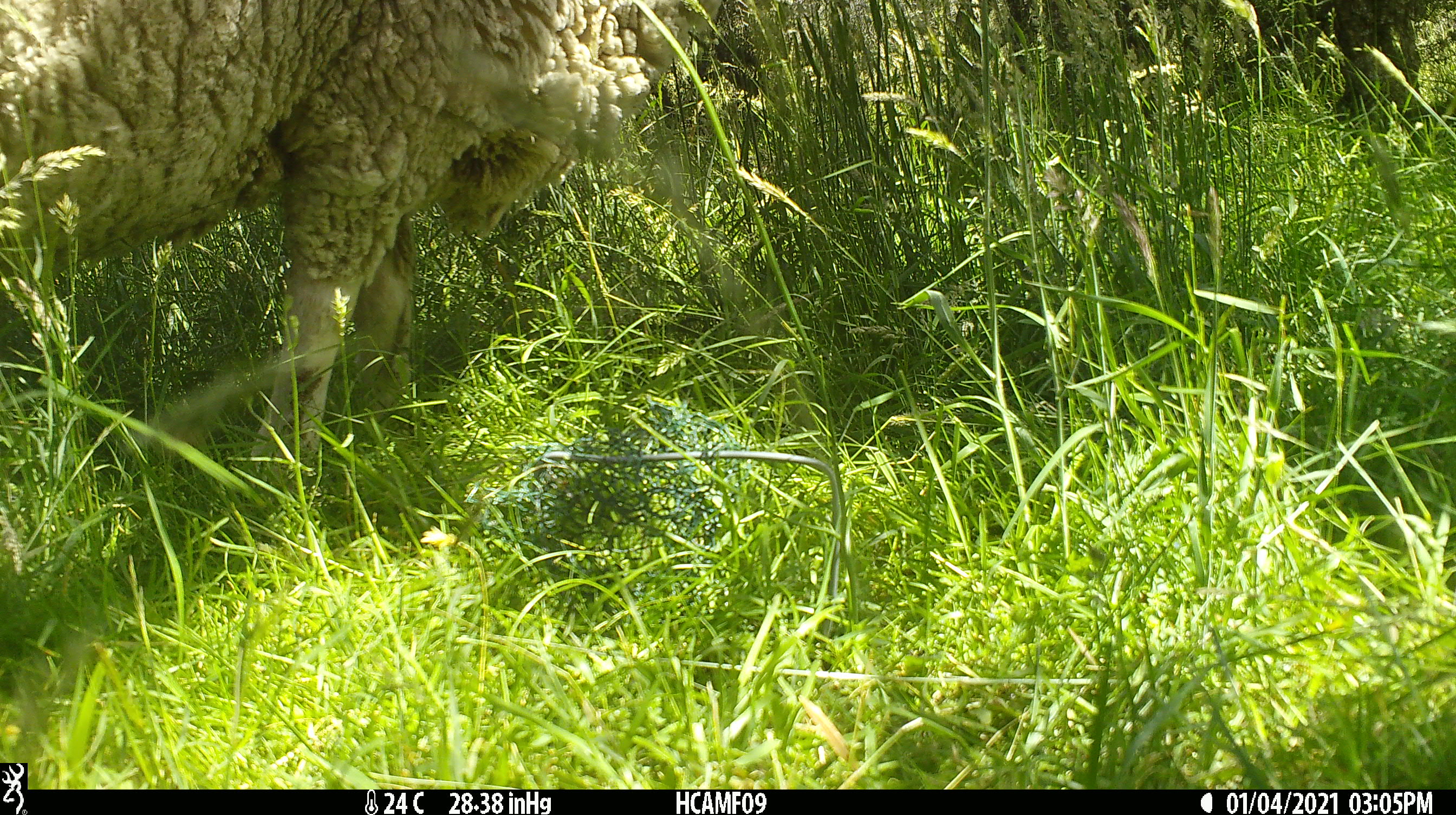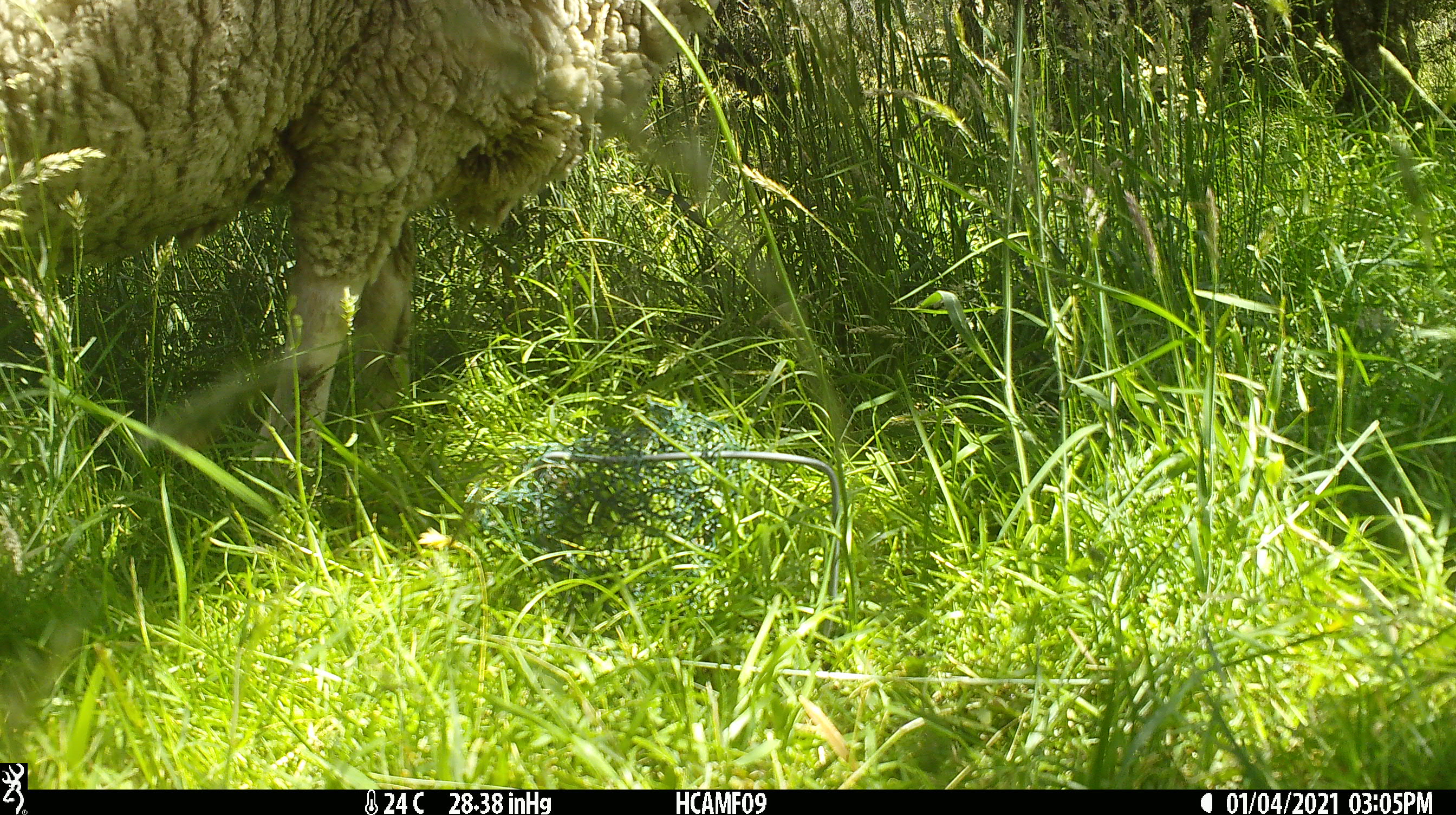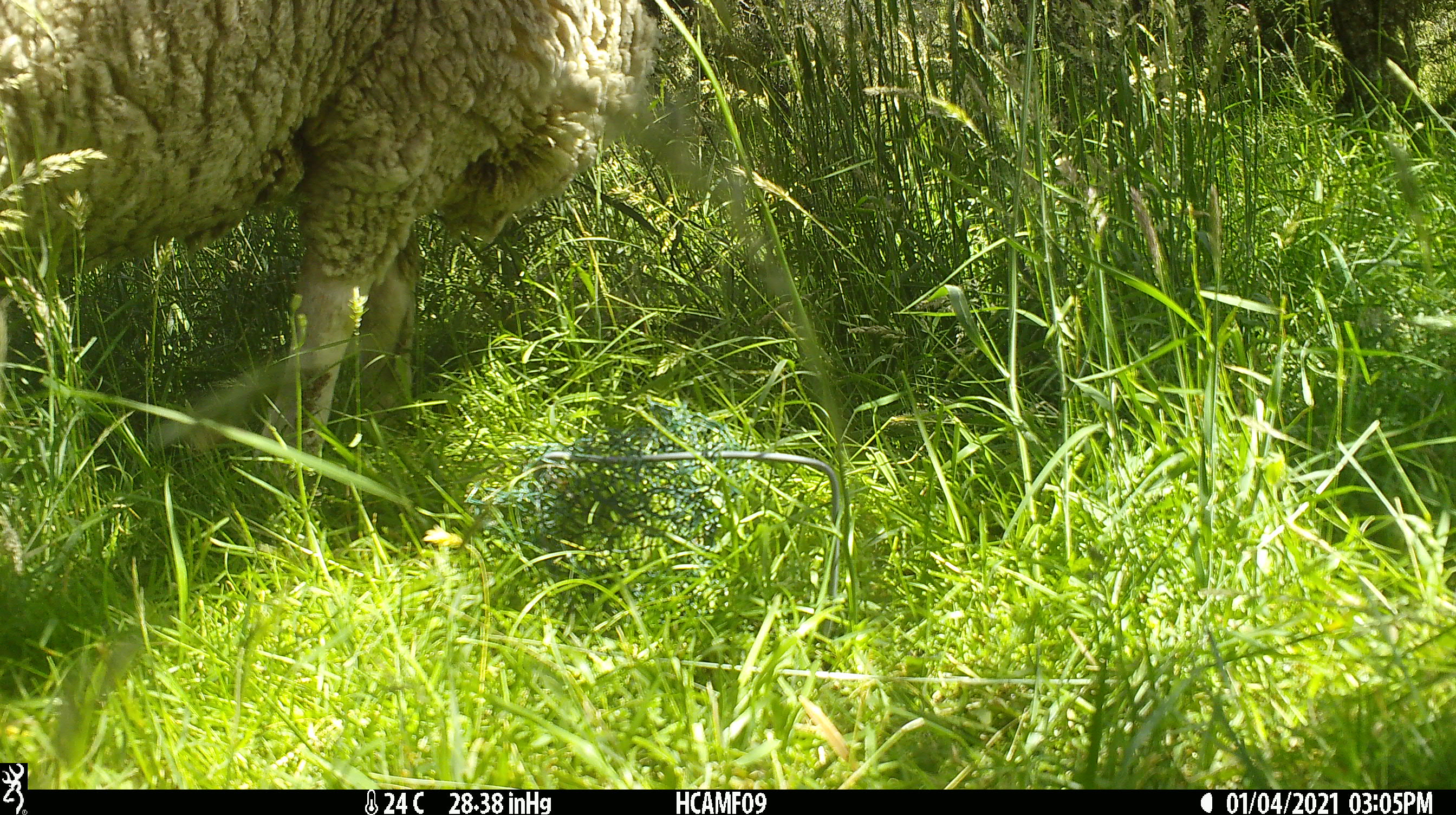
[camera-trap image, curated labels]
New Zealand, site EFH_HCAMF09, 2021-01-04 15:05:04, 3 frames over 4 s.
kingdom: Animalia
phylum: Chordata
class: Mammalia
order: Artiodactyla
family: Bovidae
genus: Ovis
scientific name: Ovis aries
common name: domestic sheep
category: sheep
Sheep (domestic sheep) (Ovis aries).